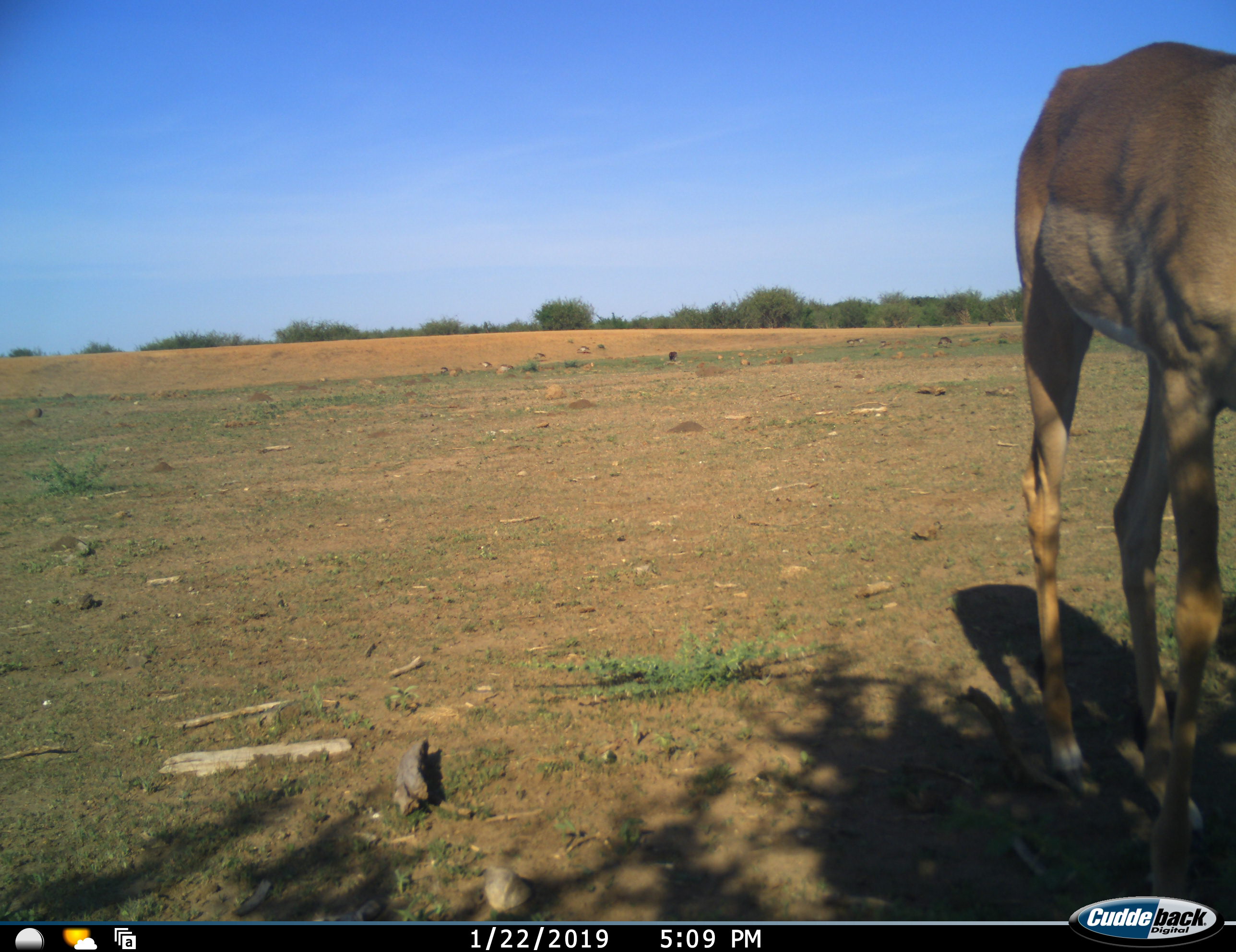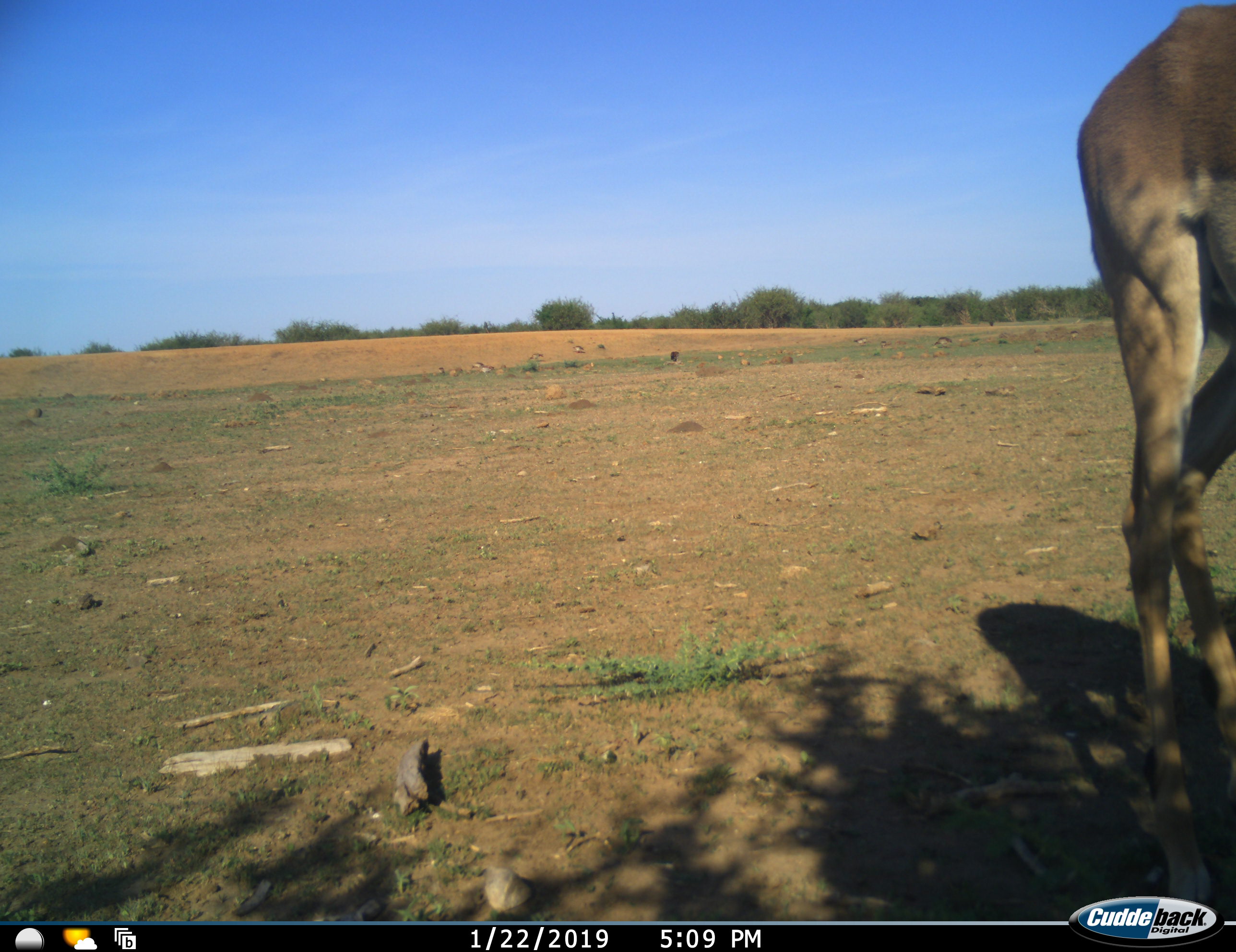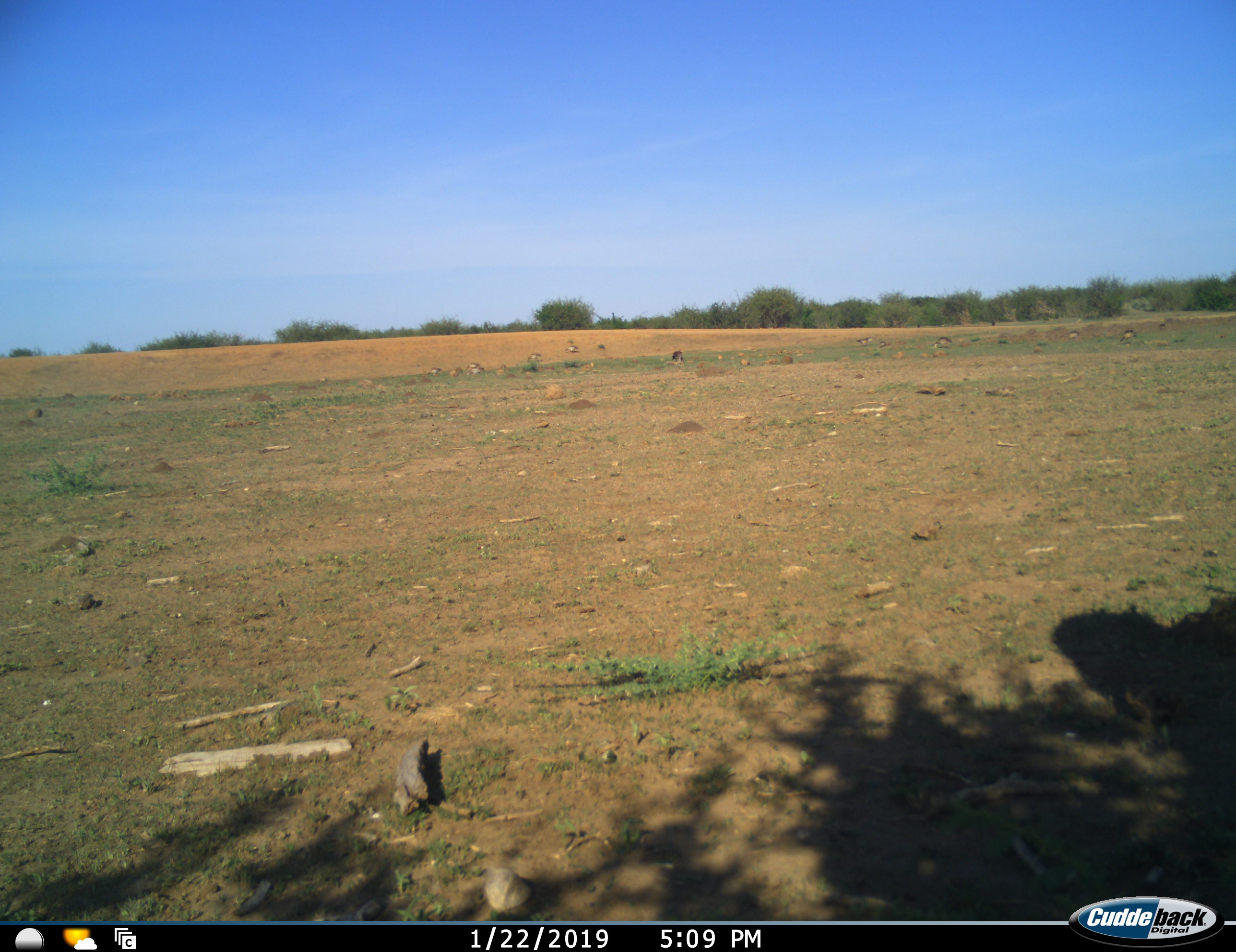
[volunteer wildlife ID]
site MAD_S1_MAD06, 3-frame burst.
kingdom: Animalia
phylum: Chordata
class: Mammalia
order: Artiodactyla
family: Bovidae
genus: Aepyceros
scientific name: Aepyceros melampus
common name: impala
Impala (Aepyceros melampus), count 1. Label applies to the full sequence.